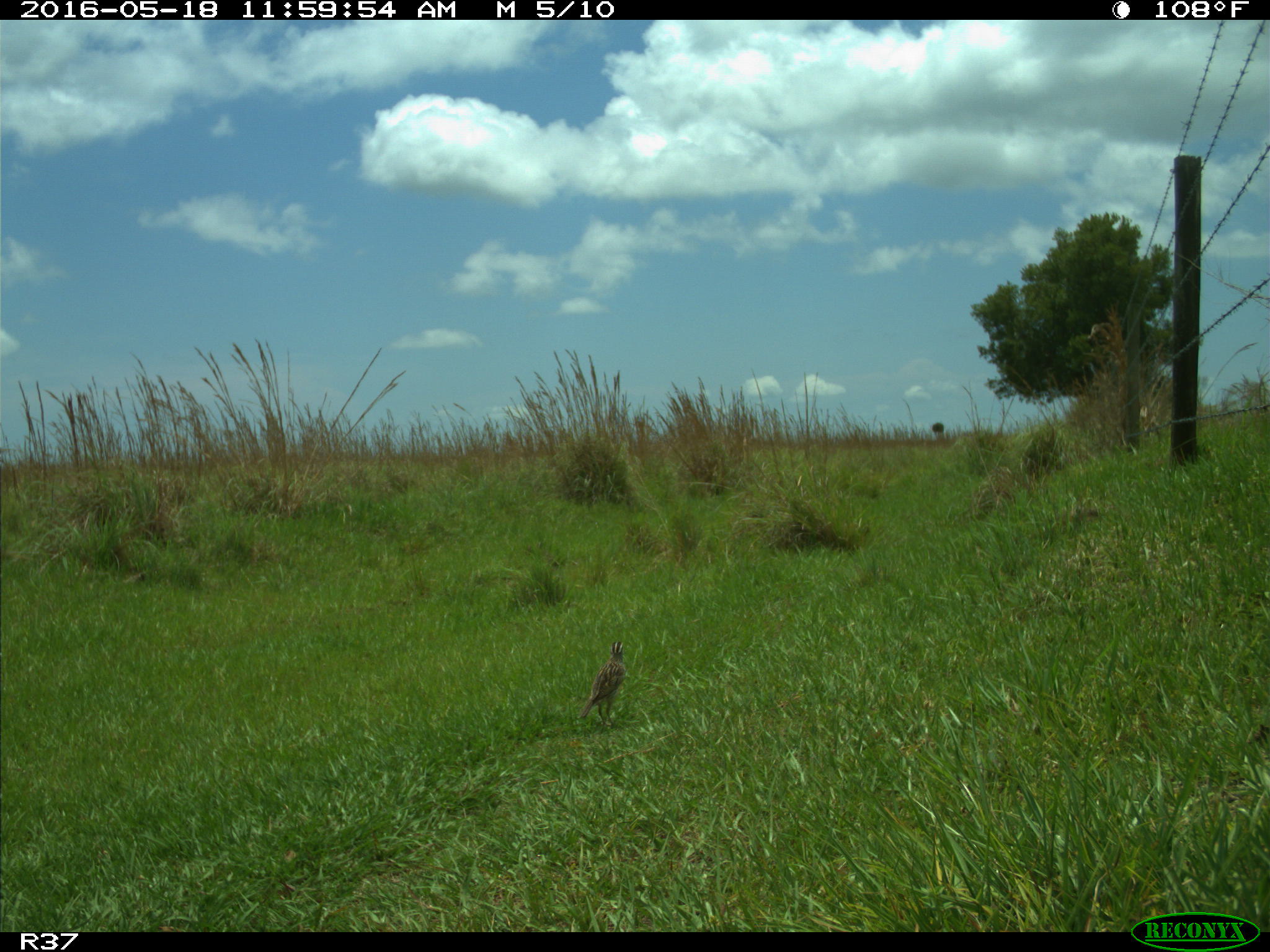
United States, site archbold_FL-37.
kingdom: Animalia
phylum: Chordata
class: Aves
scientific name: Aves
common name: birds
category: unidentified bird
Unidentified bird (birds) (Aves).